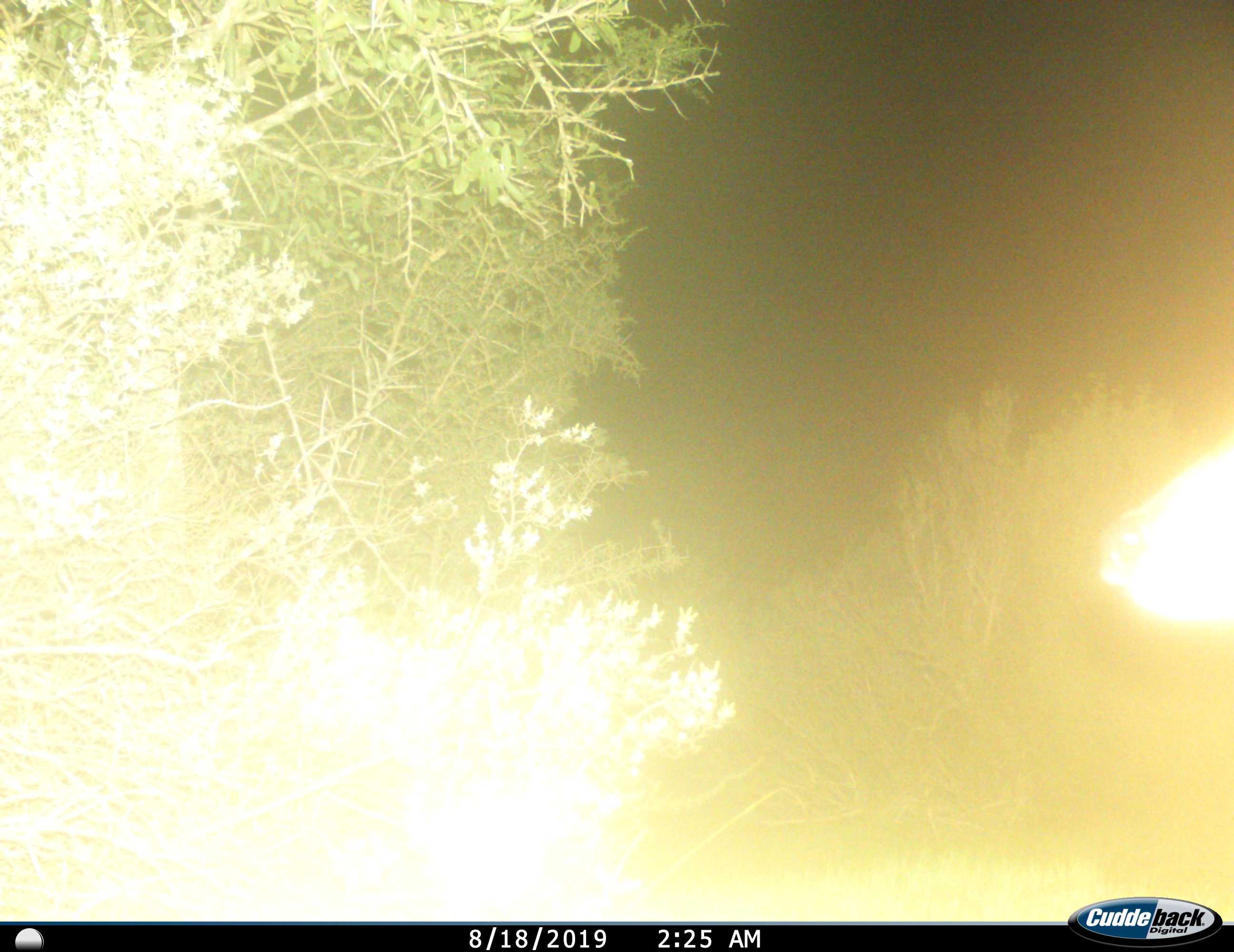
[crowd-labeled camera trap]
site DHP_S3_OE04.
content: unidentified animal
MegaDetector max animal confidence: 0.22